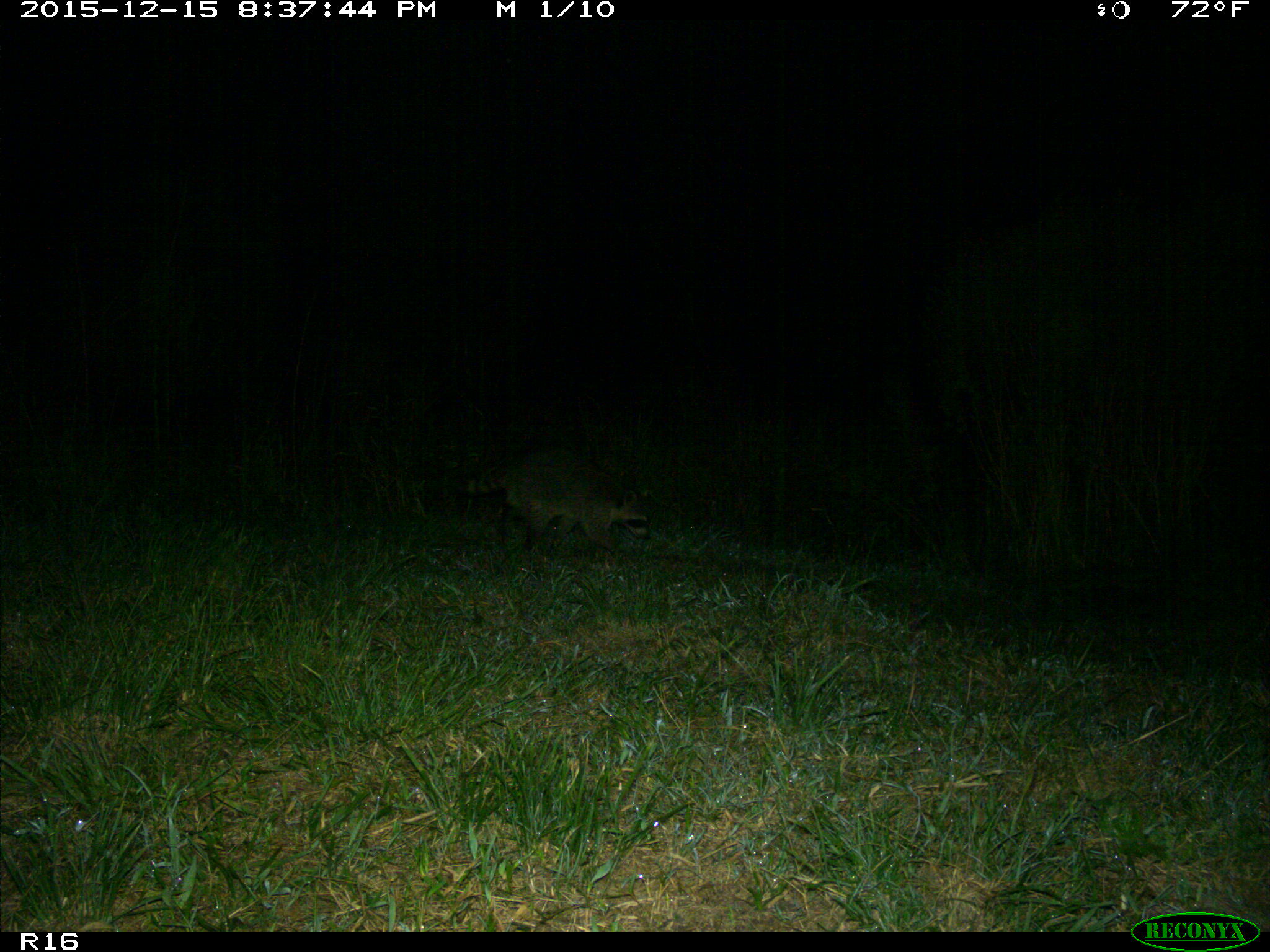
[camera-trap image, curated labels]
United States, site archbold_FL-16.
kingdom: Animalia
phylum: Chordata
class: Mammalia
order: Carnivora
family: Procyonidae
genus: Procyon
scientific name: Procyon lotor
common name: common raccoon